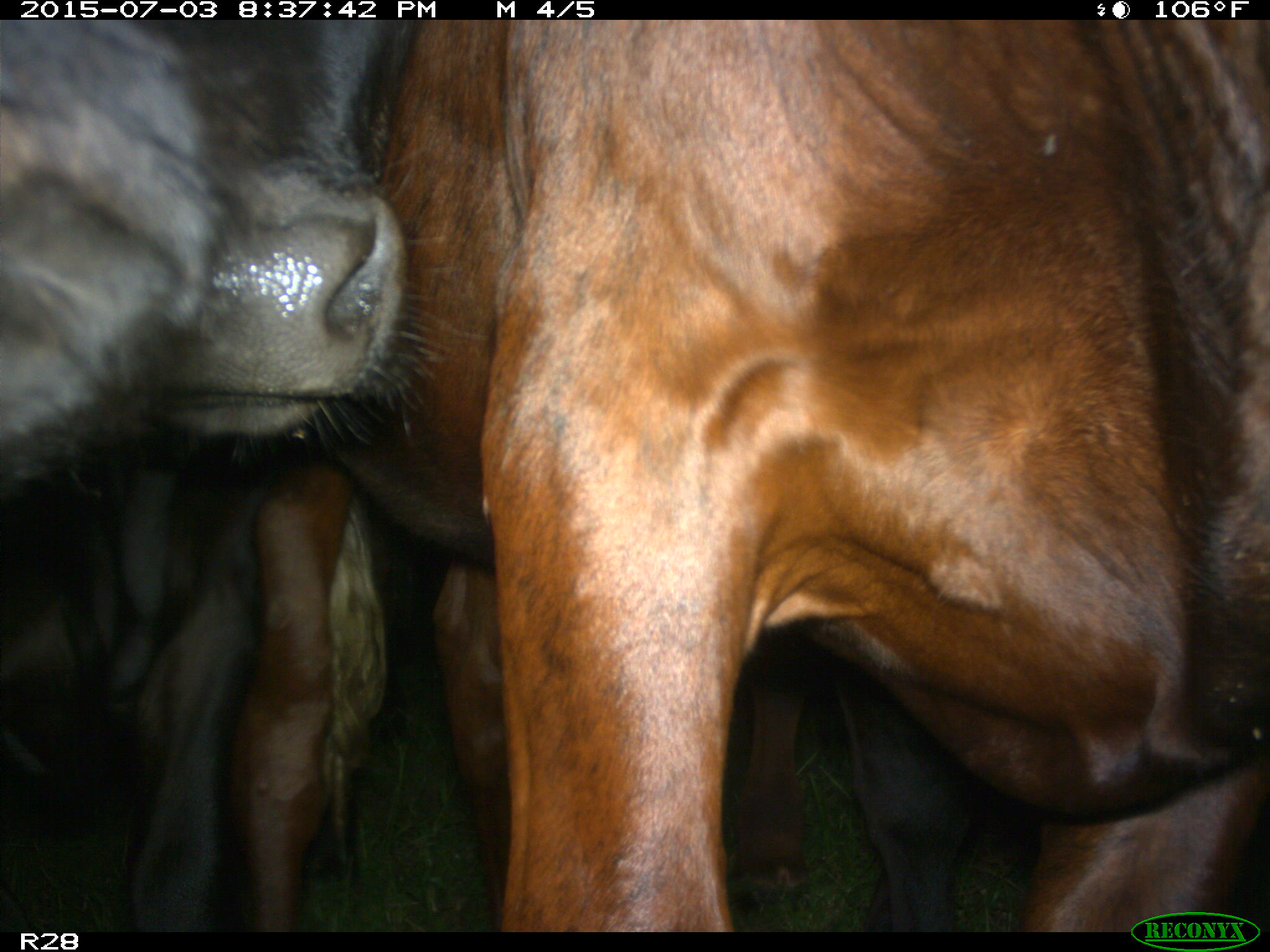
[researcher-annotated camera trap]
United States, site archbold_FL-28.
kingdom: Animalia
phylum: Chordata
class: Mammalia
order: Artiodactyla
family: Bovidae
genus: Bos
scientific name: Bos taurus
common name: domestic cow